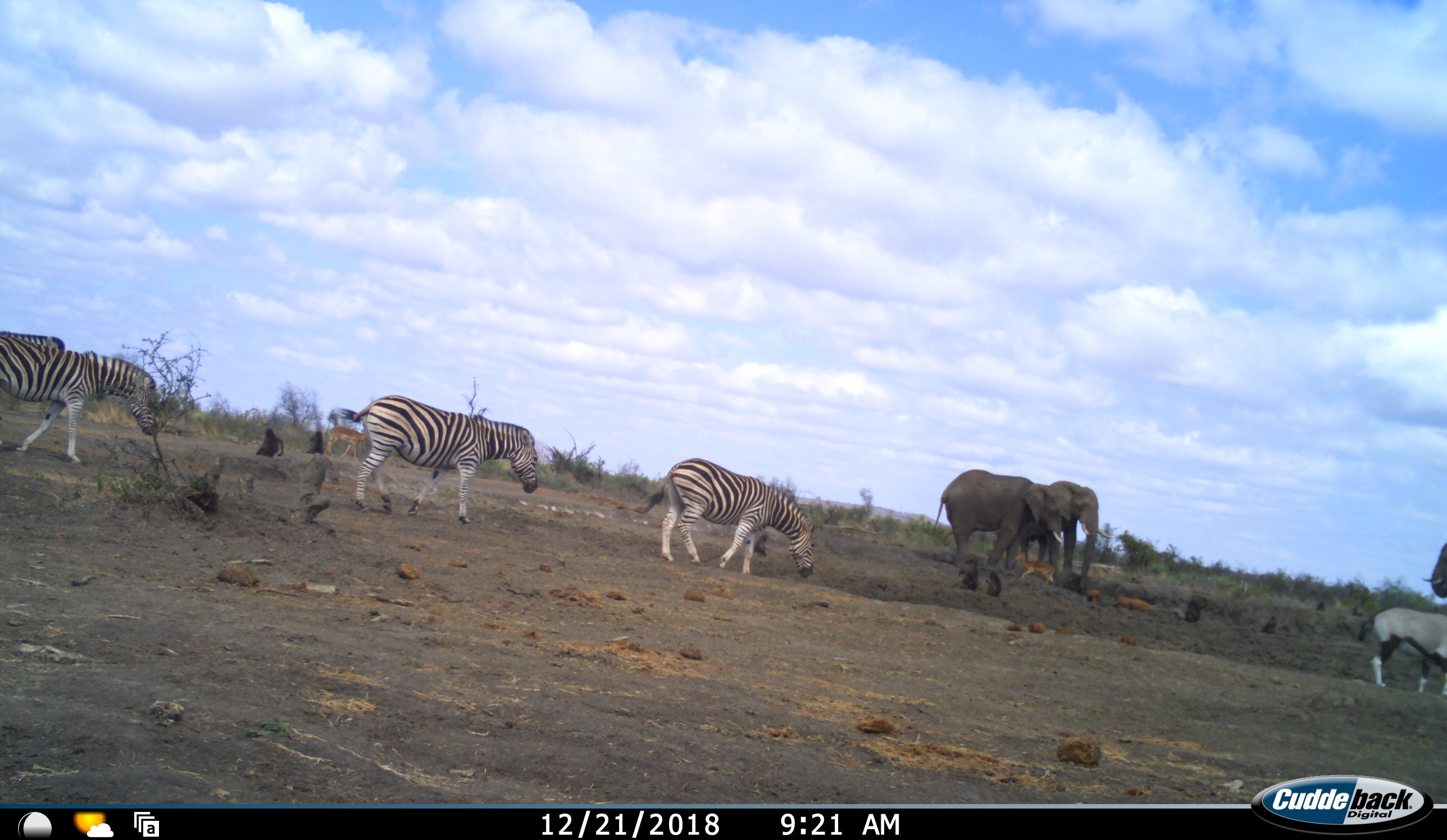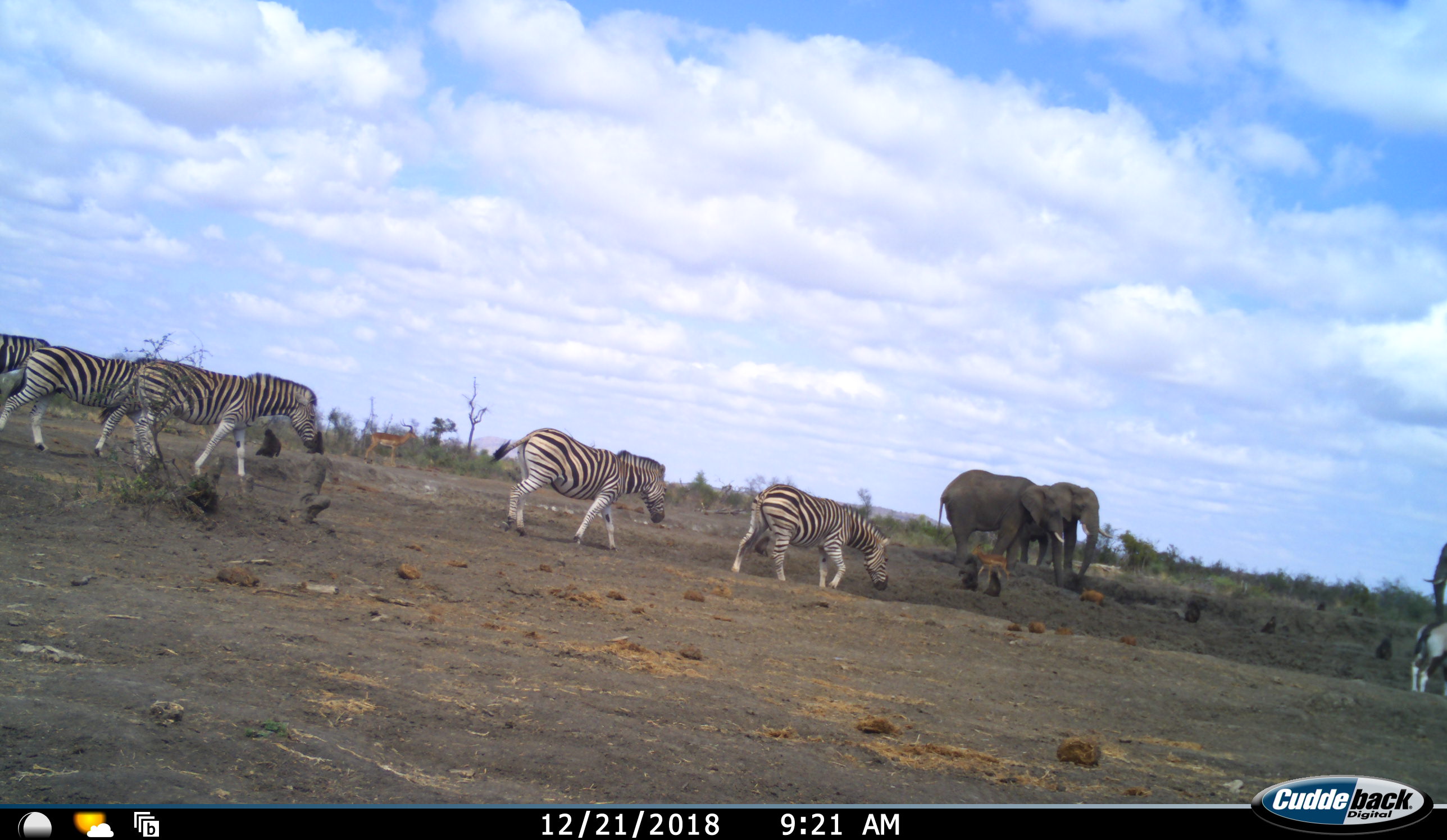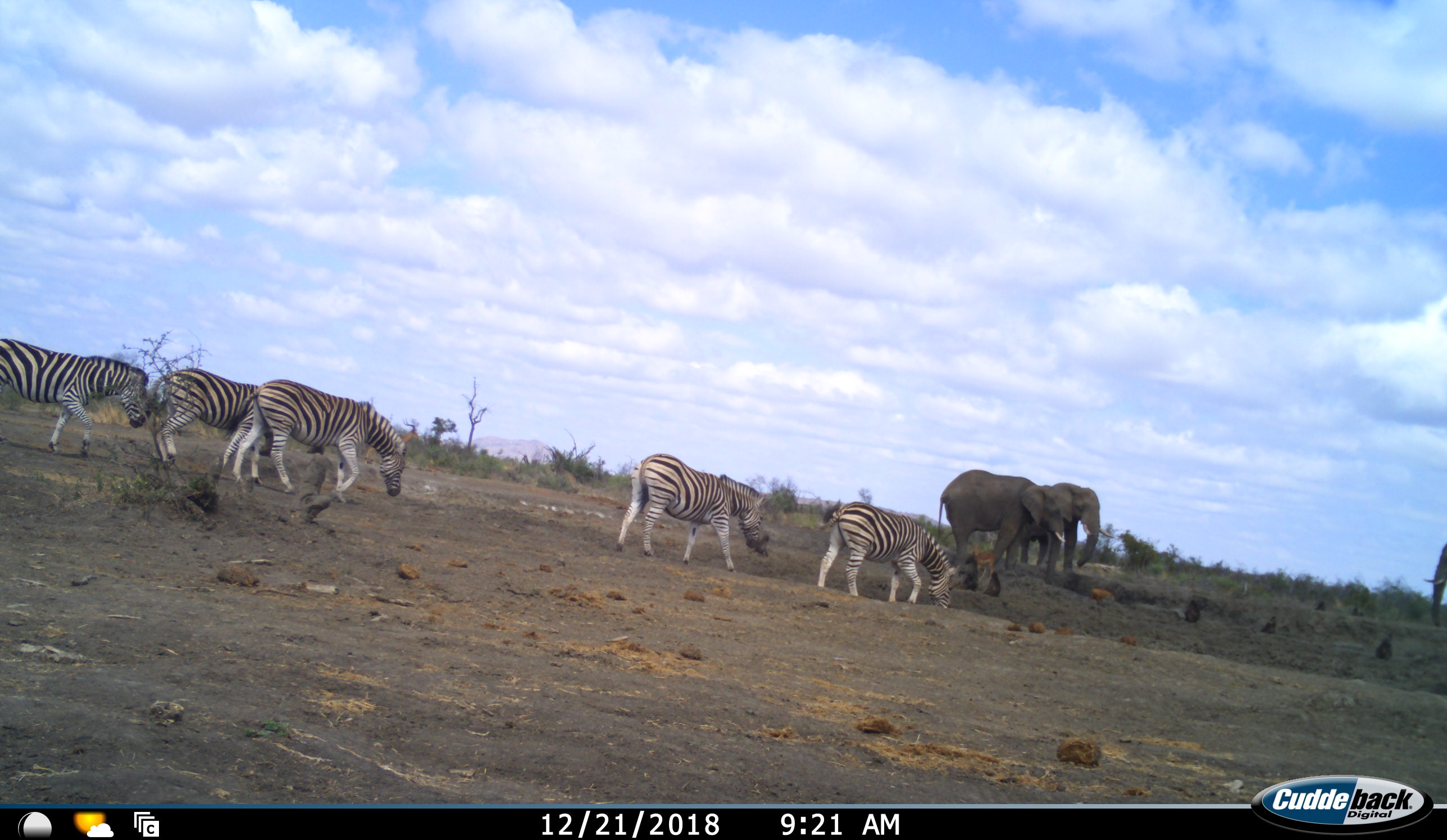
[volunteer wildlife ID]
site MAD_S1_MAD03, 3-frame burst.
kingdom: Animalia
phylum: Chordata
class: Mammalia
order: Proboscidea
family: Elephantidae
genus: Loxodonta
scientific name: Loxodonta africana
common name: african bush elephant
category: elephant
Elephant (african bush elephant) (Loxodonta africana), count 3. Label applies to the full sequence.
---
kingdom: Animalia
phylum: Chordata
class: Mammalia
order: Artiodactyla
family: Bovidae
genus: Oryx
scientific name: Oryx gazella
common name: gemsbok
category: oryx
Oryx (gemsbok) (Oryx gazella), count 1. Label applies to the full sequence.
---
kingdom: Animalia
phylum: Chordata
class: Mammalia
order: Artiodactyla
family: Bovidae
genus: Aepyceros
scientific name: Aepyceros melampus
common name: impala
Impala (Aepyceros melampus), count 2. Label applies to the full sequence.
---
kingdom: Animalia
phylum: Chordata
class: Mammalia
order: Perissodactyla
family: Equidae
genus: Equus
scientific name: Equus quagga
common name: plains zebra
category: zebraplains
Zebraplains (plains zebra) (Equus quagga), count 5. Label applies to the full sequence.